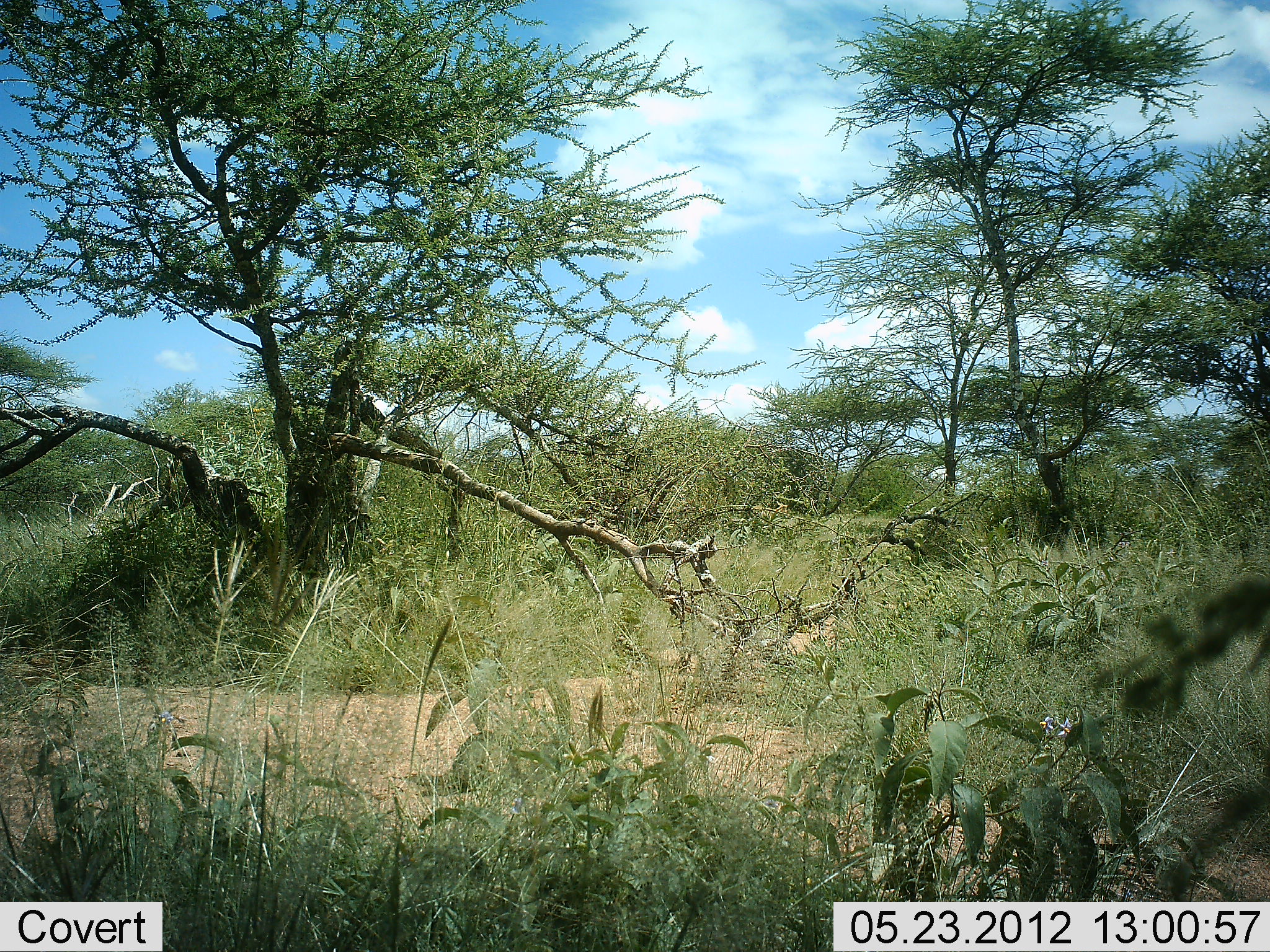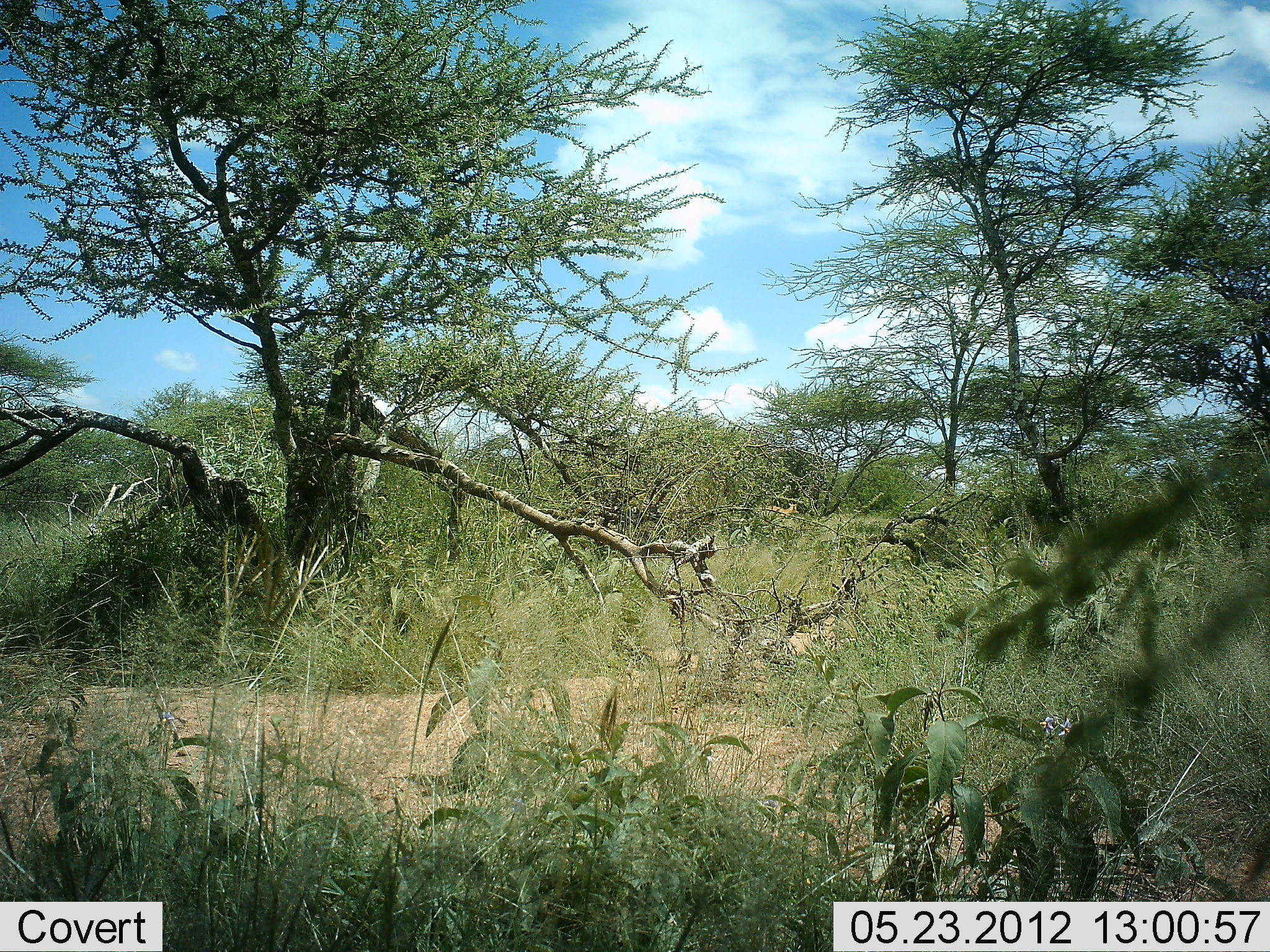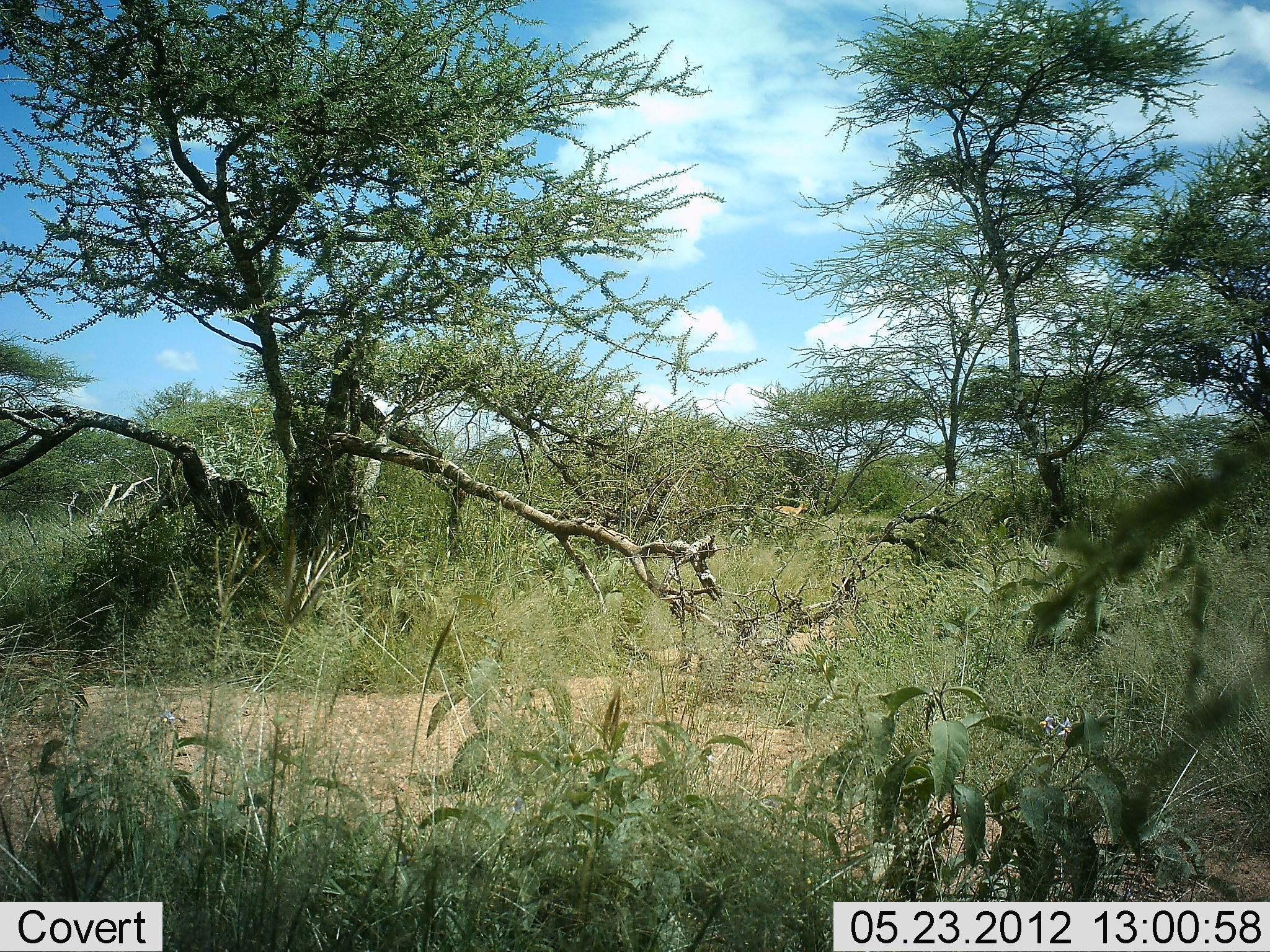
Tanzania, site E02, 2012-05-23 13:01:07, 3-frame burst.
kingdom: Animalia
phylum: Chordata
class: Mammalia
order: Artiodactyla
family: Bovidae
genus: Nanger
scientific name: Nanger granti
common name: grant's gazelle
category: gazellegrants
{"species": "gazellegrants (grant's gazelle) (Nanger granti)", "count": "1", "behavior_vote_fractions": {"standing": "0%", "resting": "0%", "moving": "100%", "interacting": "0%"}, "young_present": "0%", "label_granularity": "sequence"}